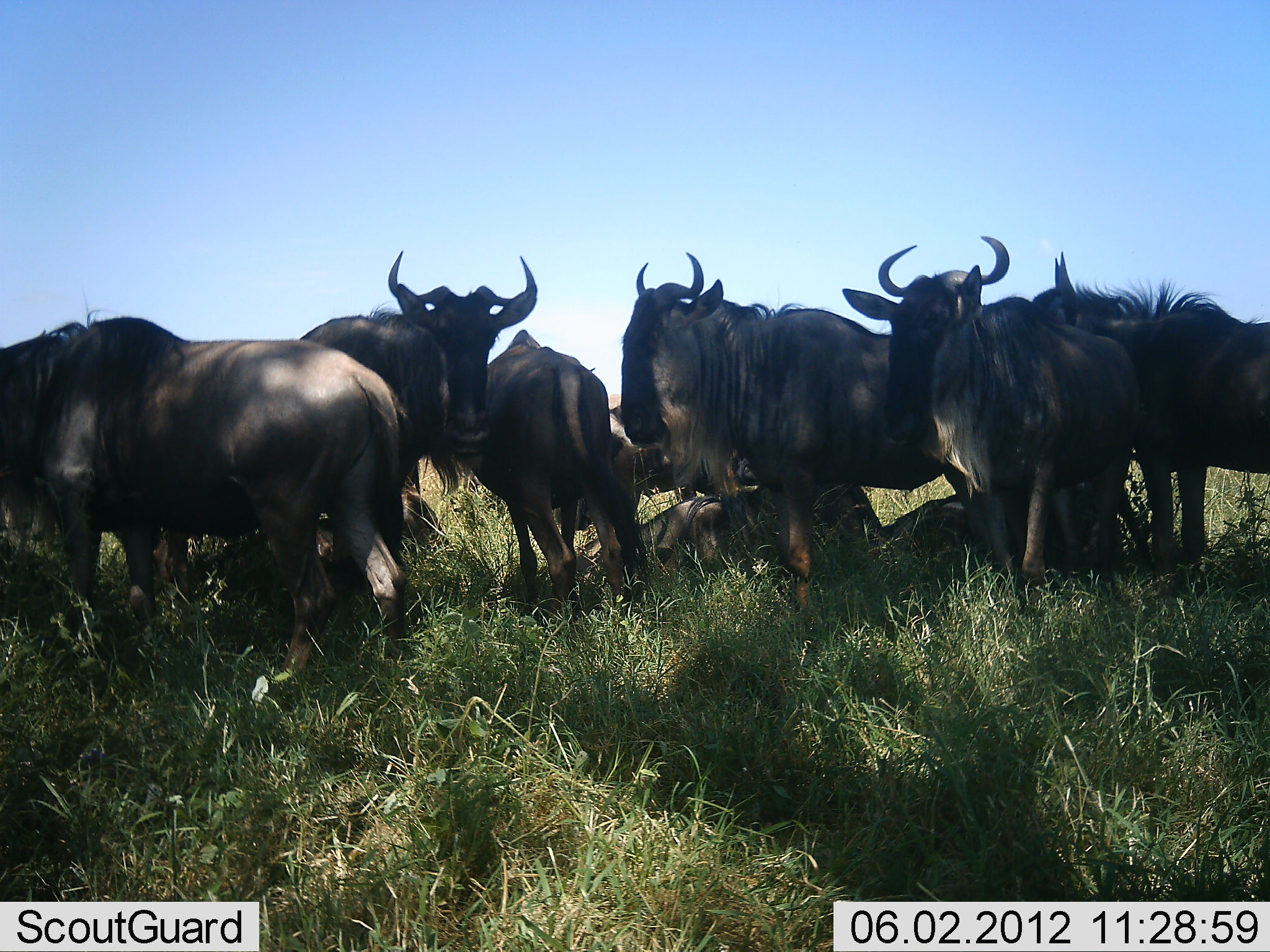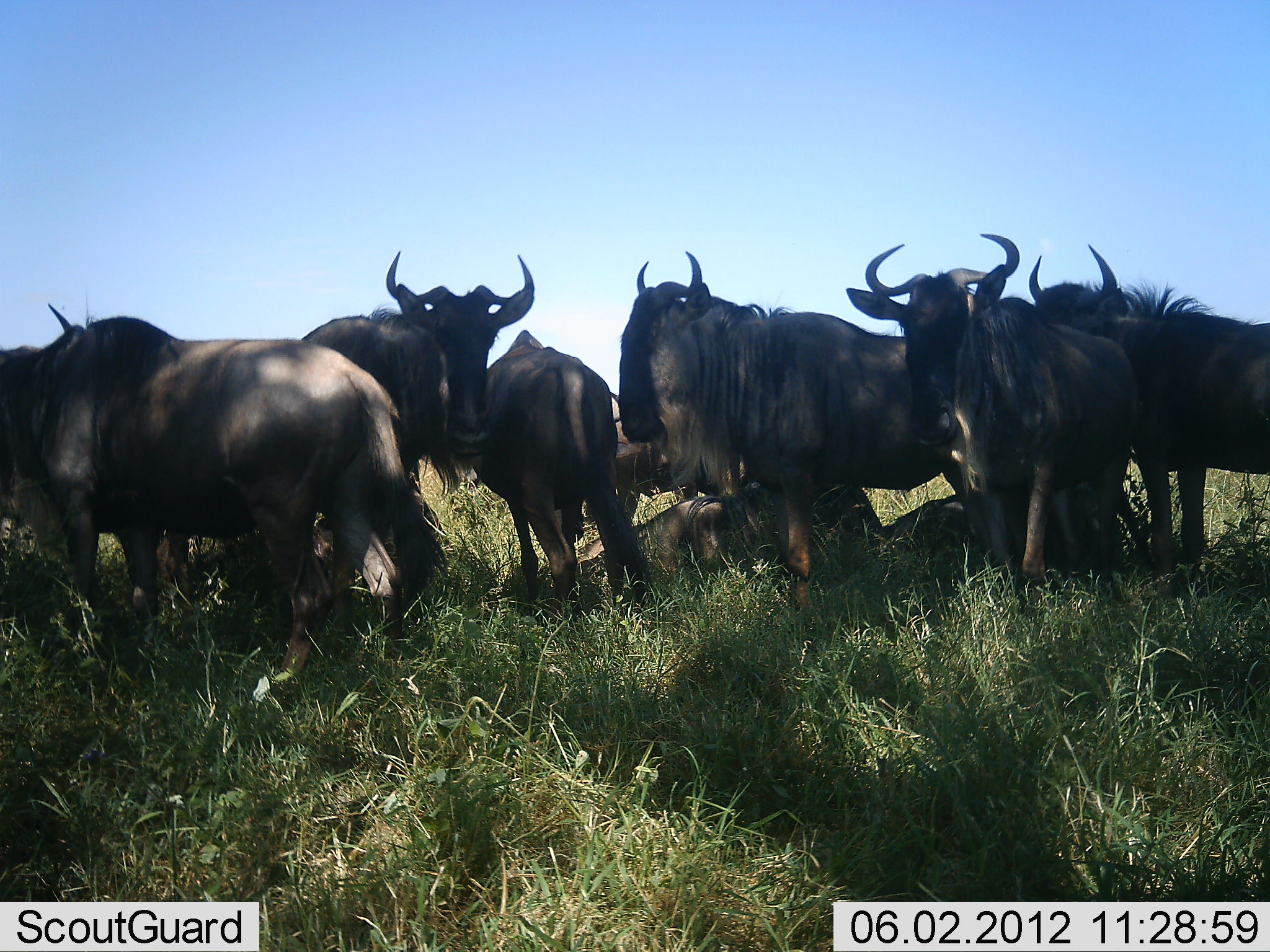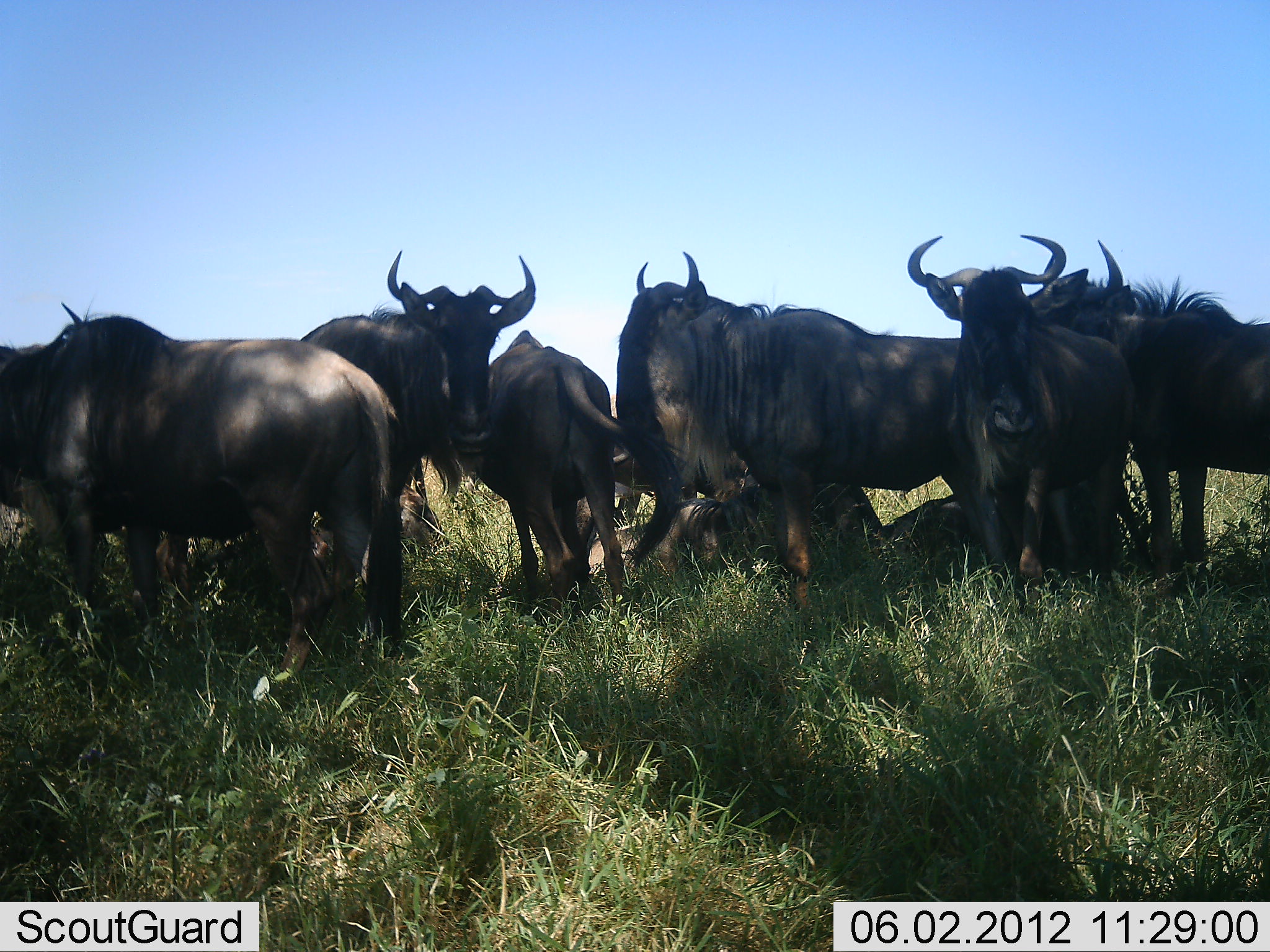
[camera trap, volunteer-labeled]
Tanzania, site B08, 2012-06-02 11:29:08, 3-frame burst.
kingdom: Animalia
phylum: Chordata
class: Mammalia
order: Artiodactyla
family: Bovidae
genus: Connochaetes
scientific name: Connochaetes taurinus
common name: blue wildebeest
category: wildebeest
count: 10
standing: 90%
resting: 100%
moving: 0%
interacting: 10%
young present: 0%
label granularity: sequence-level